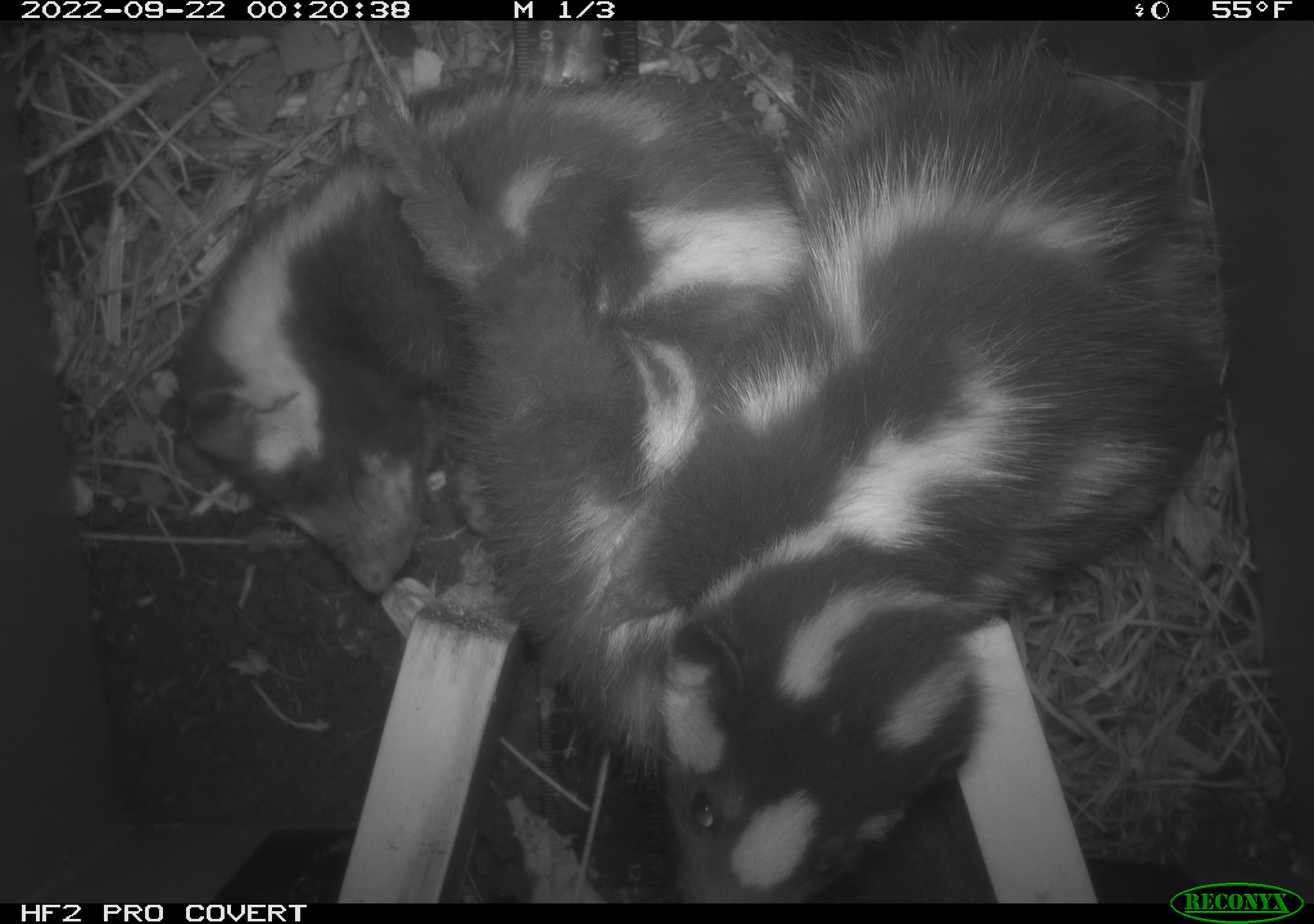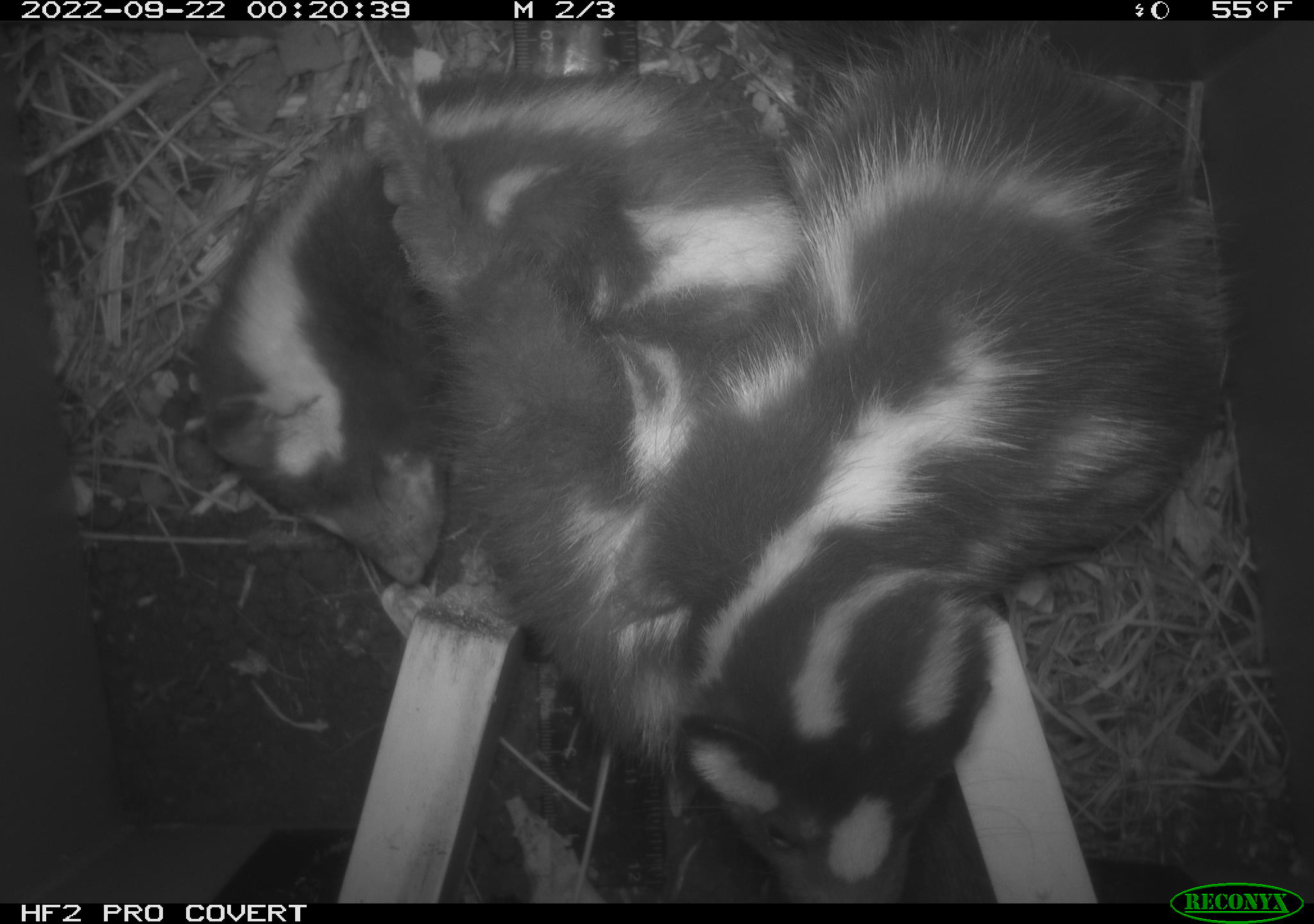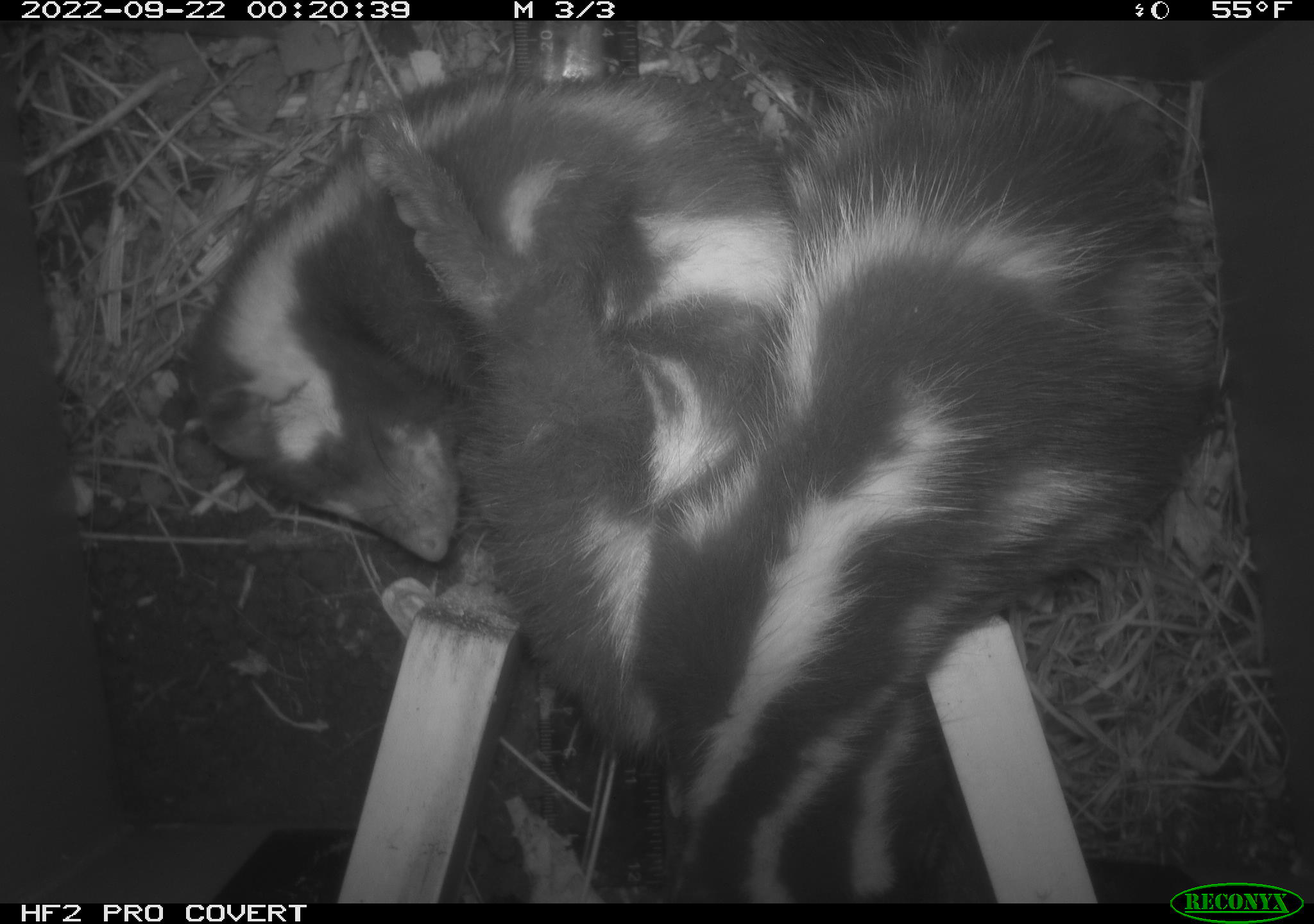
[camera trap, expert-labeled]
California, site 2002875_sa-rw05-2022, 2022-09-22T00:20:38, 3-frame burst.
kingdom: Animalia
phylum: Chordata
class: Mammalia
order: Carnivora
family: Mephitidae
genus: Spilogale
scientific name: Spilogale gracilis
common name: western spotted skunk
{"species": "western spotted skunk (Spilogale gracilis)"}